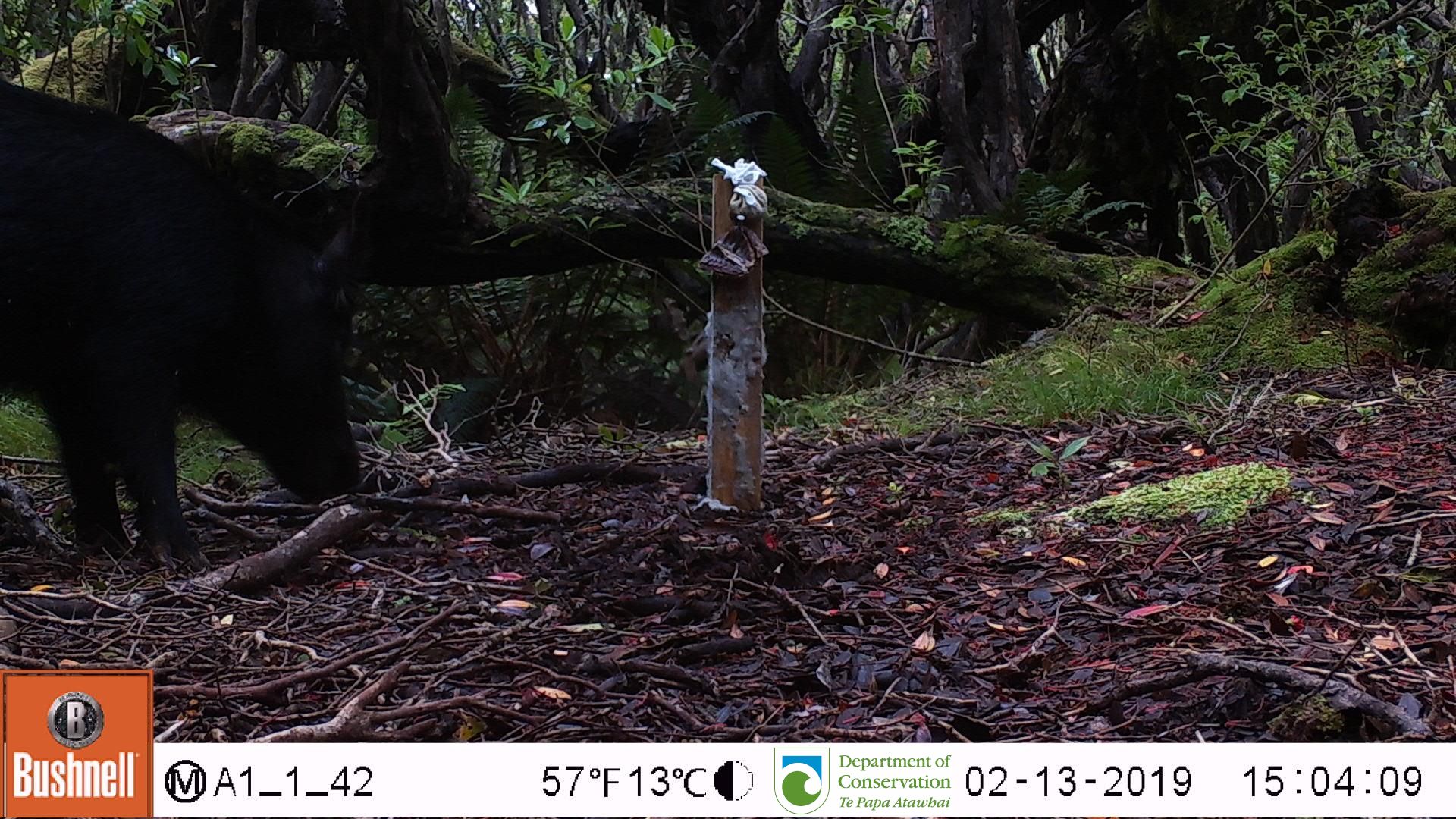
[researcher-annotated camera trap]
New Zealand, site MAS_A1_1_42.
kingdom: Animalia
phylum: Chordata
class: Mammalia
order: Artiodactyla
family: Suidae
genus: Sus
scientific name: Sus scrofa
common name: pig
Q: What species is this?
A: Pig (Sus scrofa).